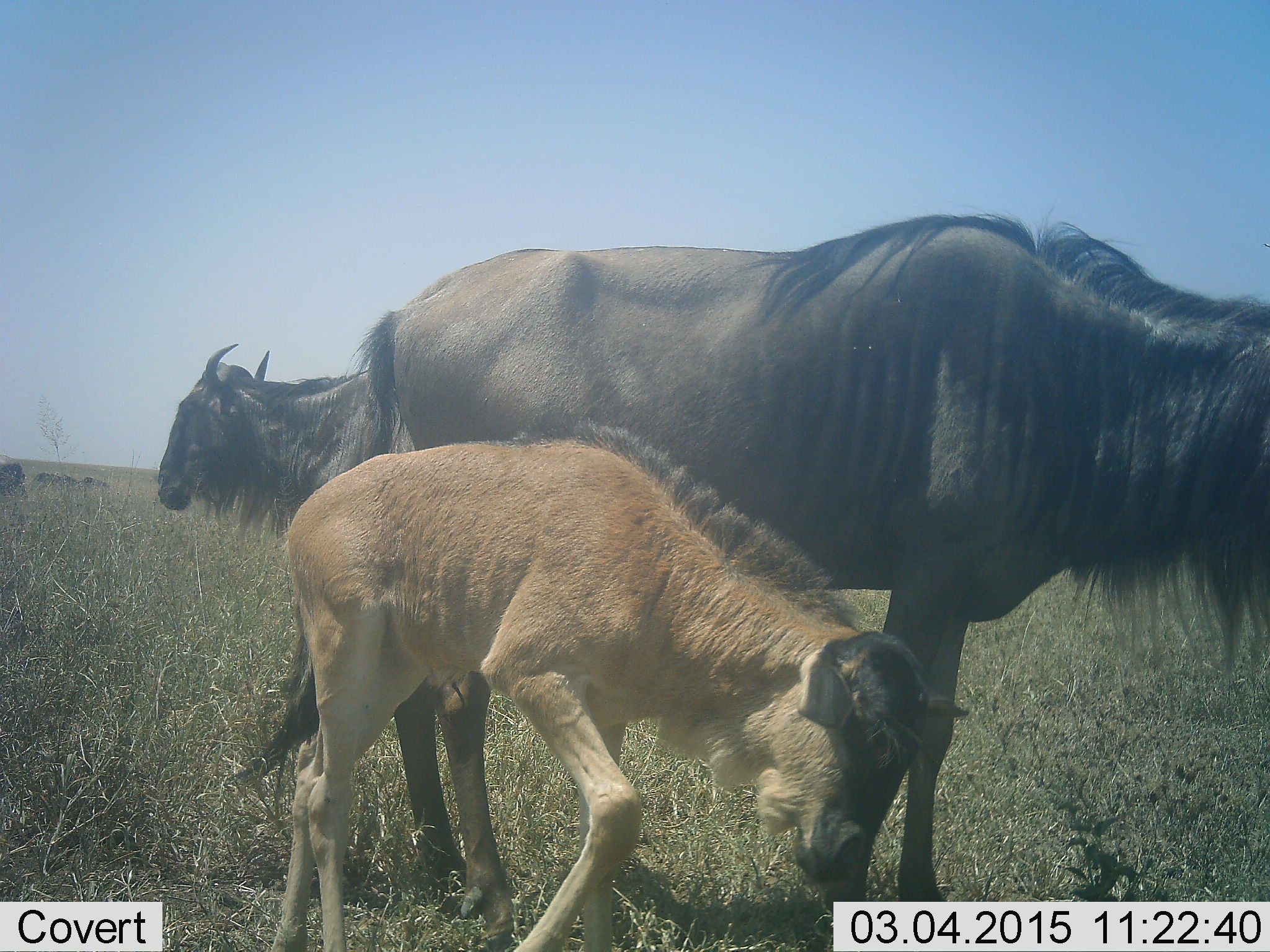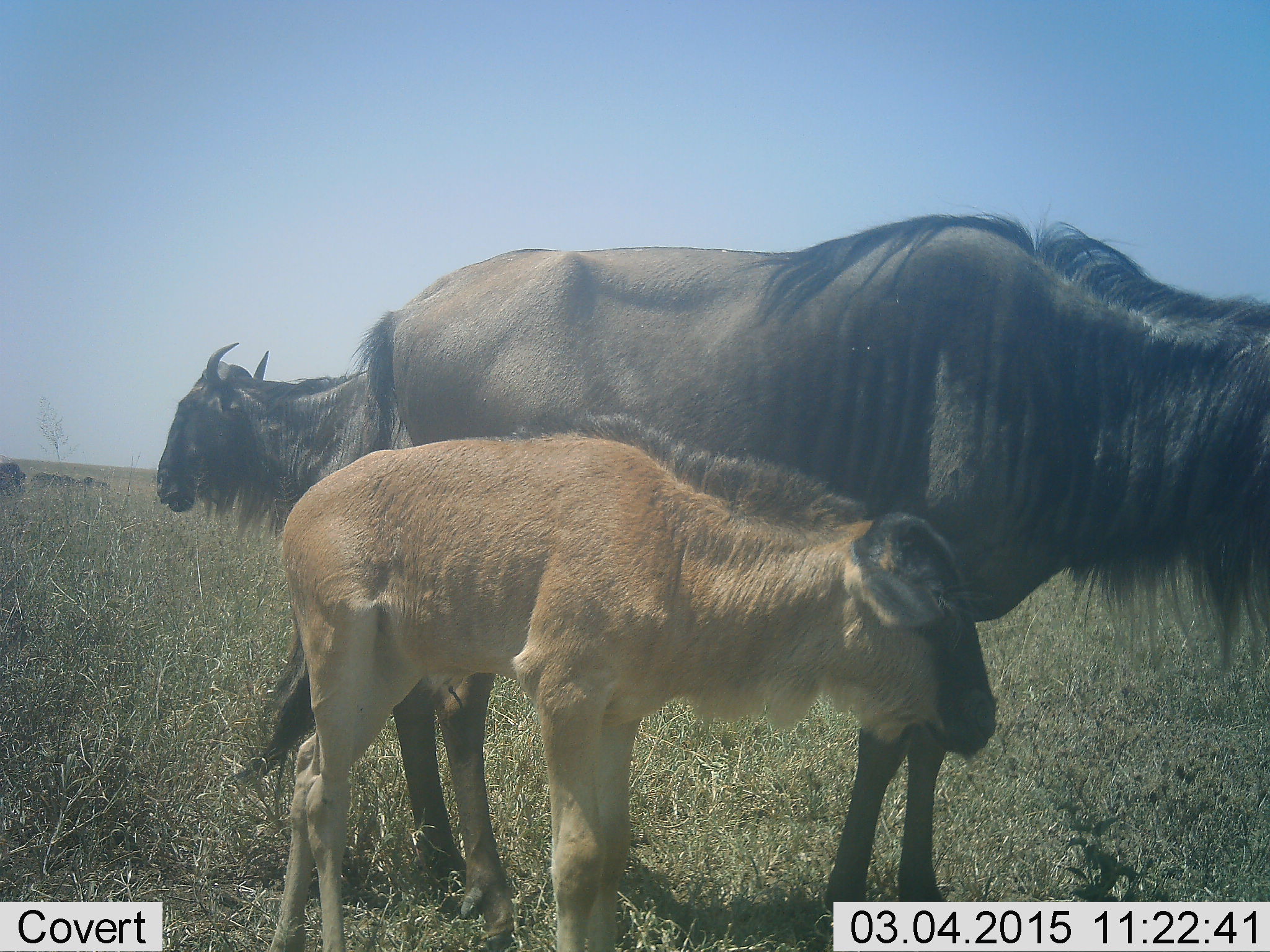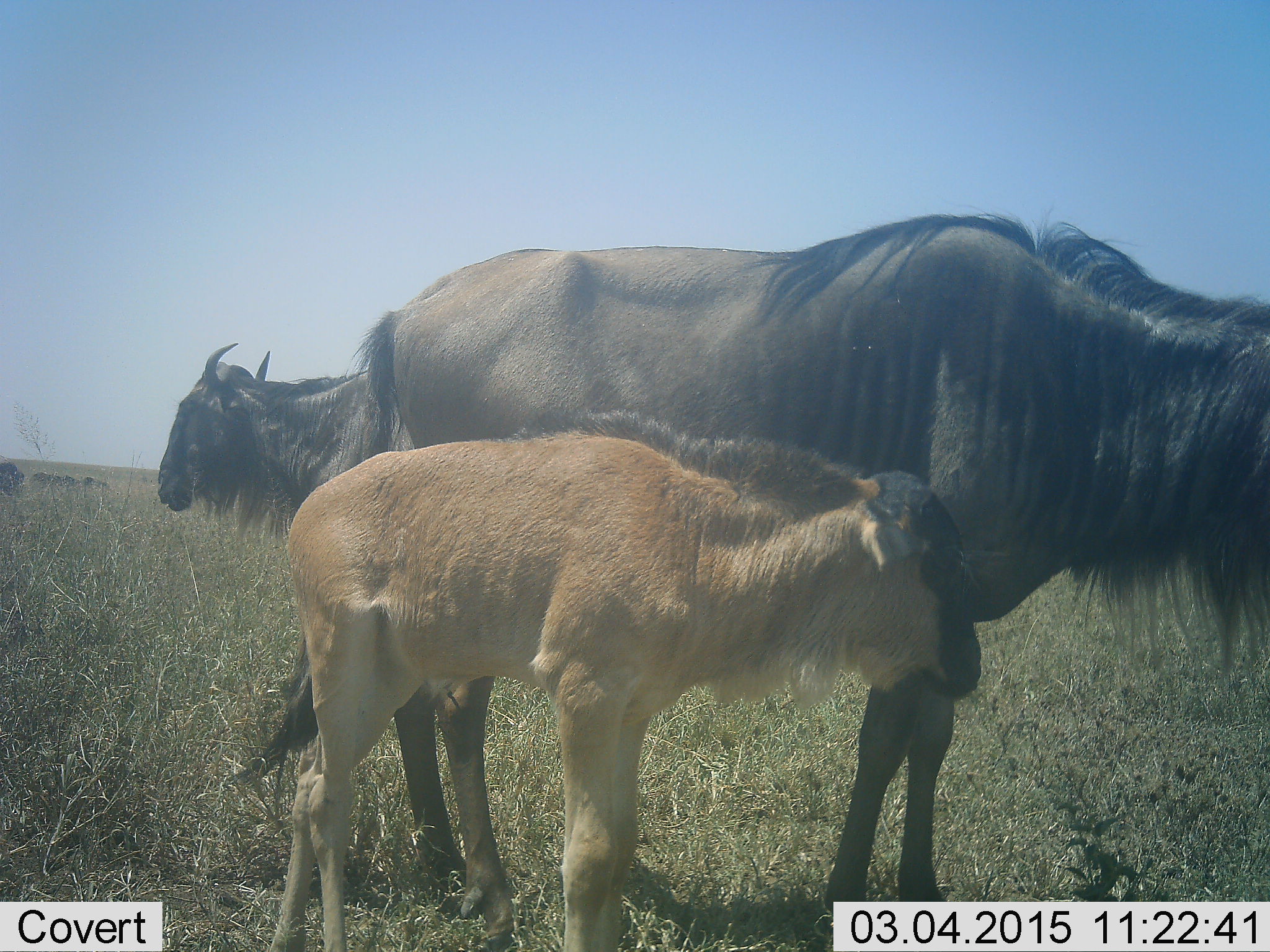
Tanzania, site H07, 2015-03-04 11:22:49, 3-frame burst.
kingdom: Animalia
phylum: Chordata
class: Mammalia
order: Artiodactyla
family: Bovidae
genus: Connochaetes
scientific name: Connochaetes taurinus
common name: blue wildebeest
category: wildebeest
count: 3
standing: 80%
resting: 20%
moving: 0%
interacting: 10%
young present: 90%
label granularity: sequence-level